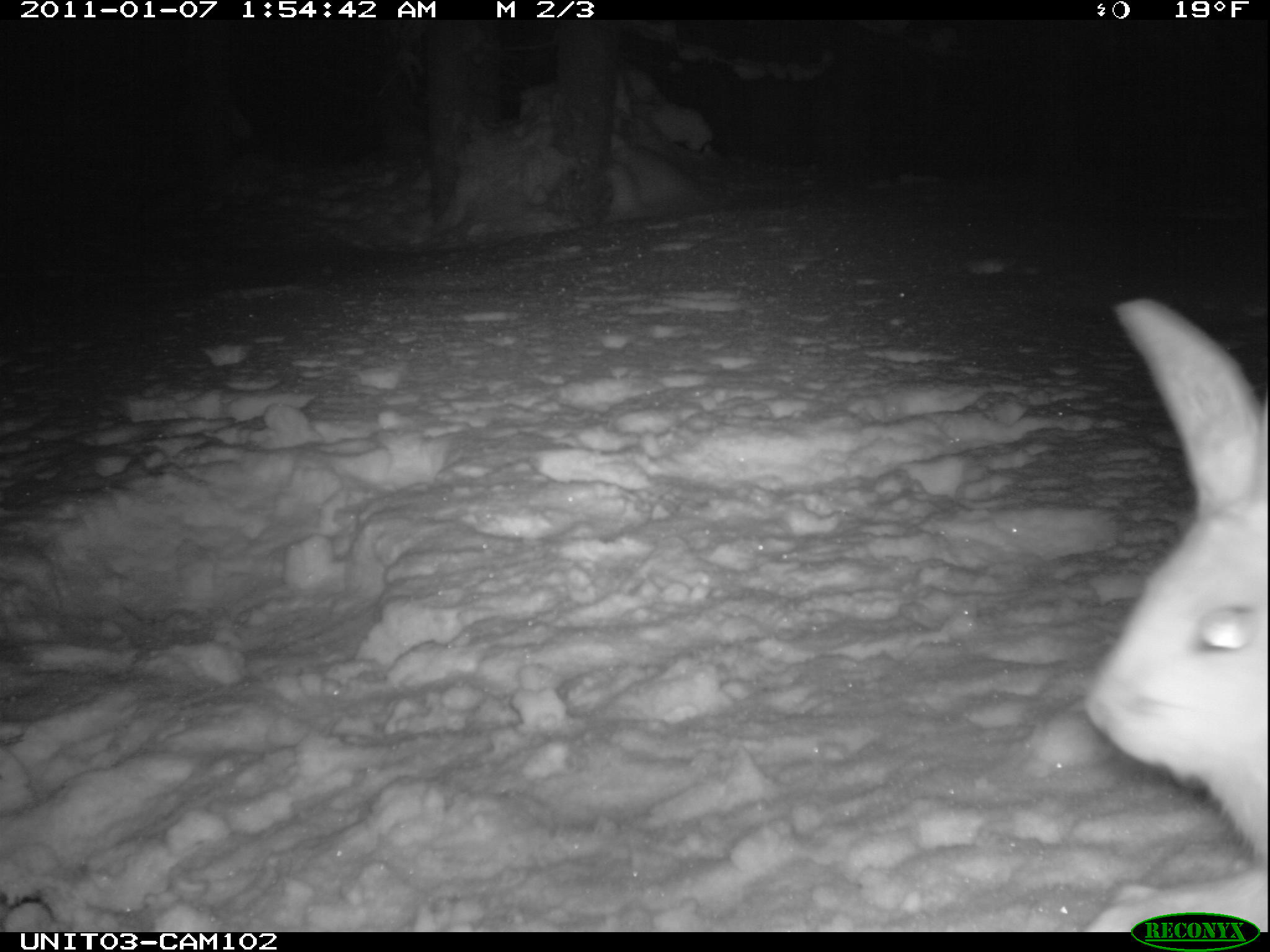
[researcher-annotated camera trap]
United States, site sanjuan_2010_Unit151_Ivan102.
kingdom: Animalia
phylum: Chordata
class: Mammalia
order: Lagomorpha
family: Leporidae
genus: Lepus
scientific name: Lepus americanus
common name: snowshoe hare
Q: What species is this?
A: Lepus americanus (snowshoe hare).